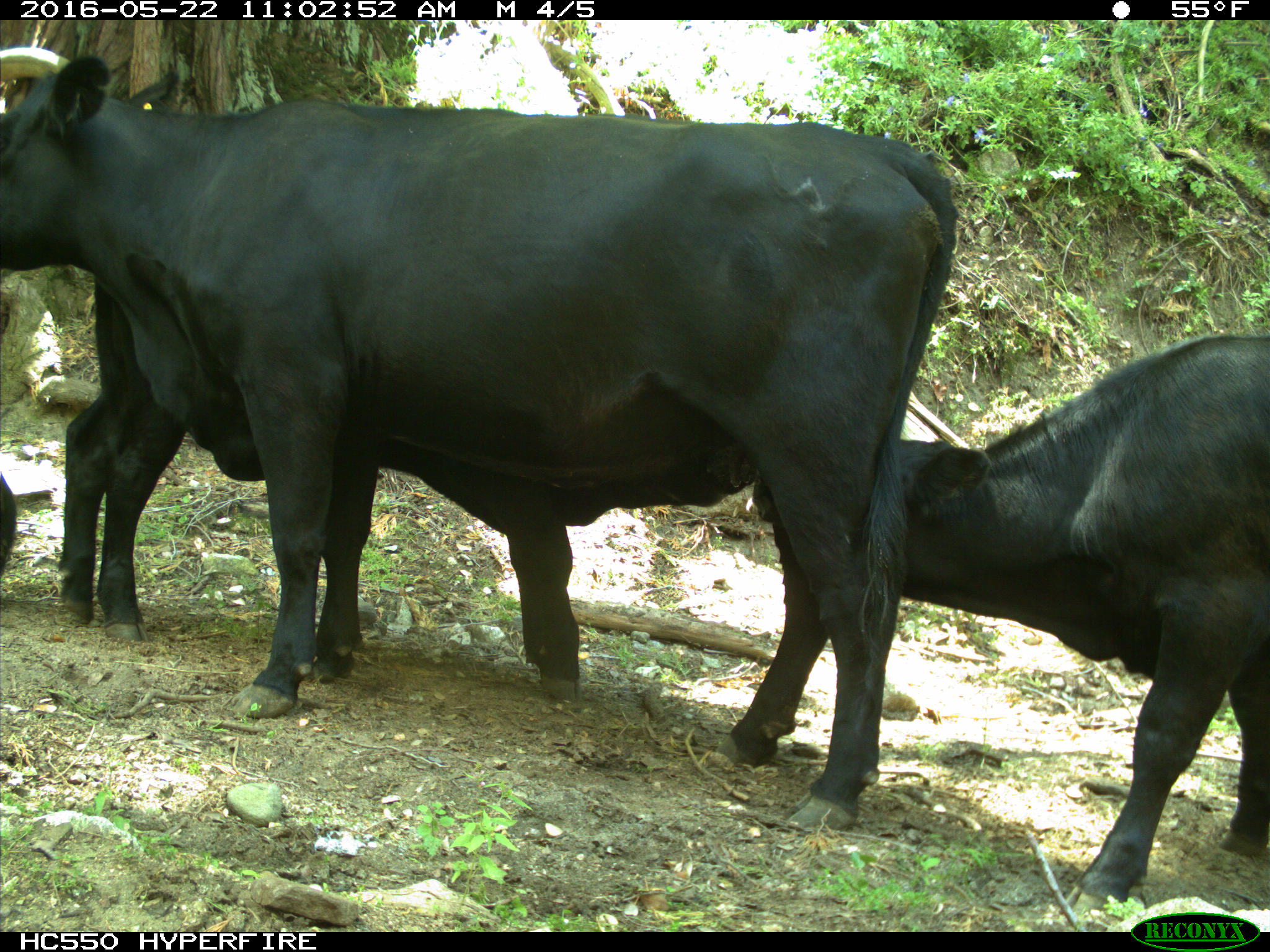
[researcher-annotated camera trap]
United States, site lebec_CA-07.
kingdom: Animalia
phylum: Chordata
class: Mammalia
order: Artiodactyla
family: Bovidae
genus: Bos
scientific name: Bos taurus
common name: domestic cow